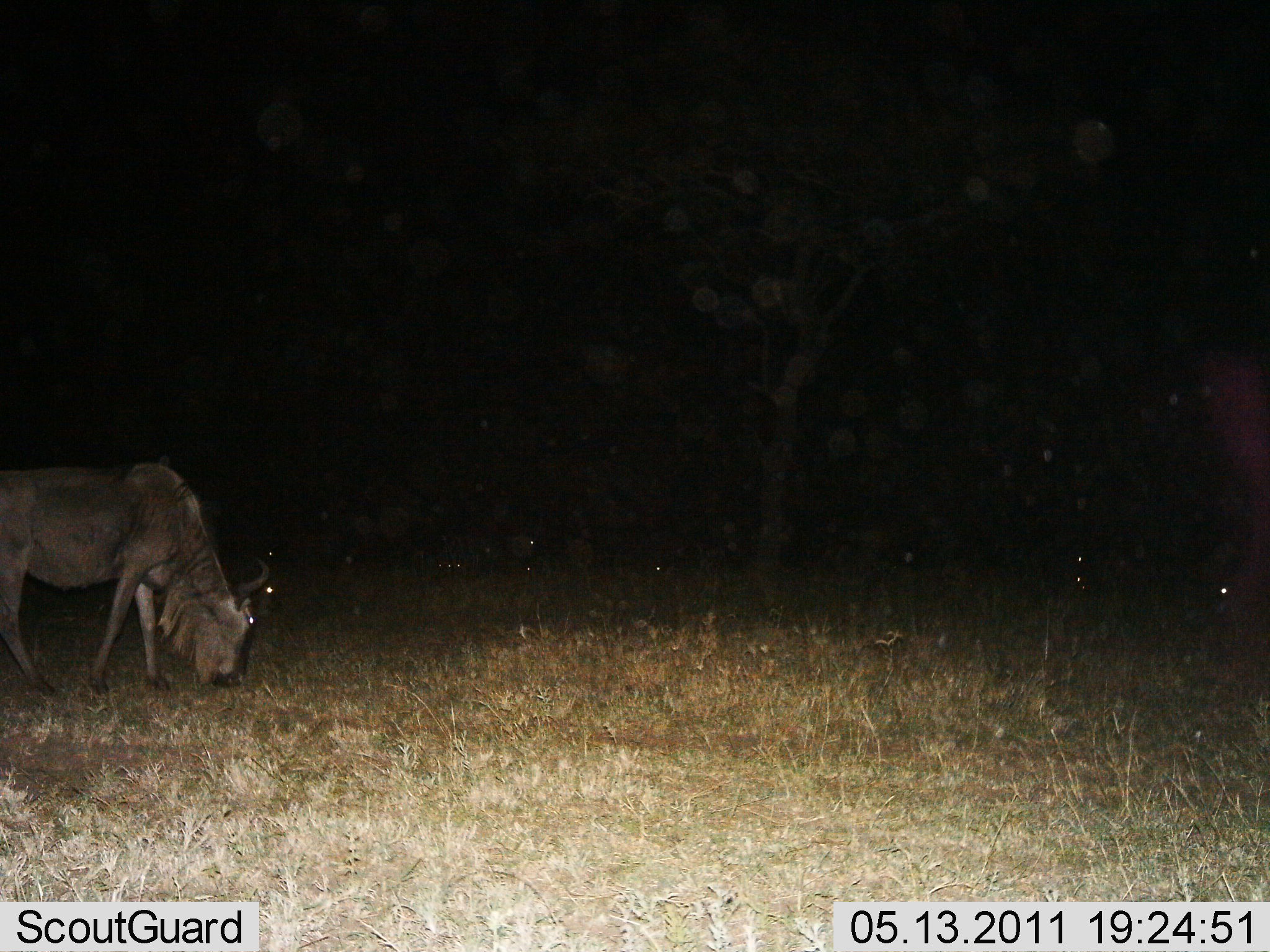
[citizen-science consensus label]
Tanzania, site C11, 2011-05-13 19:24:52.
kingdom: Animalia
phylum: Chordata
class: Mammalia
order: Artiodactyla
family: Bovidae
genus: Connochaetes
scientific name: Connochaetes taurinus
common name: blue wildebeest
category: wildebeest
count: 1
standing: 33%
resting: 0%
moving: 0%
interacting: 0%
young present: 0%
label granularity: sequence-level